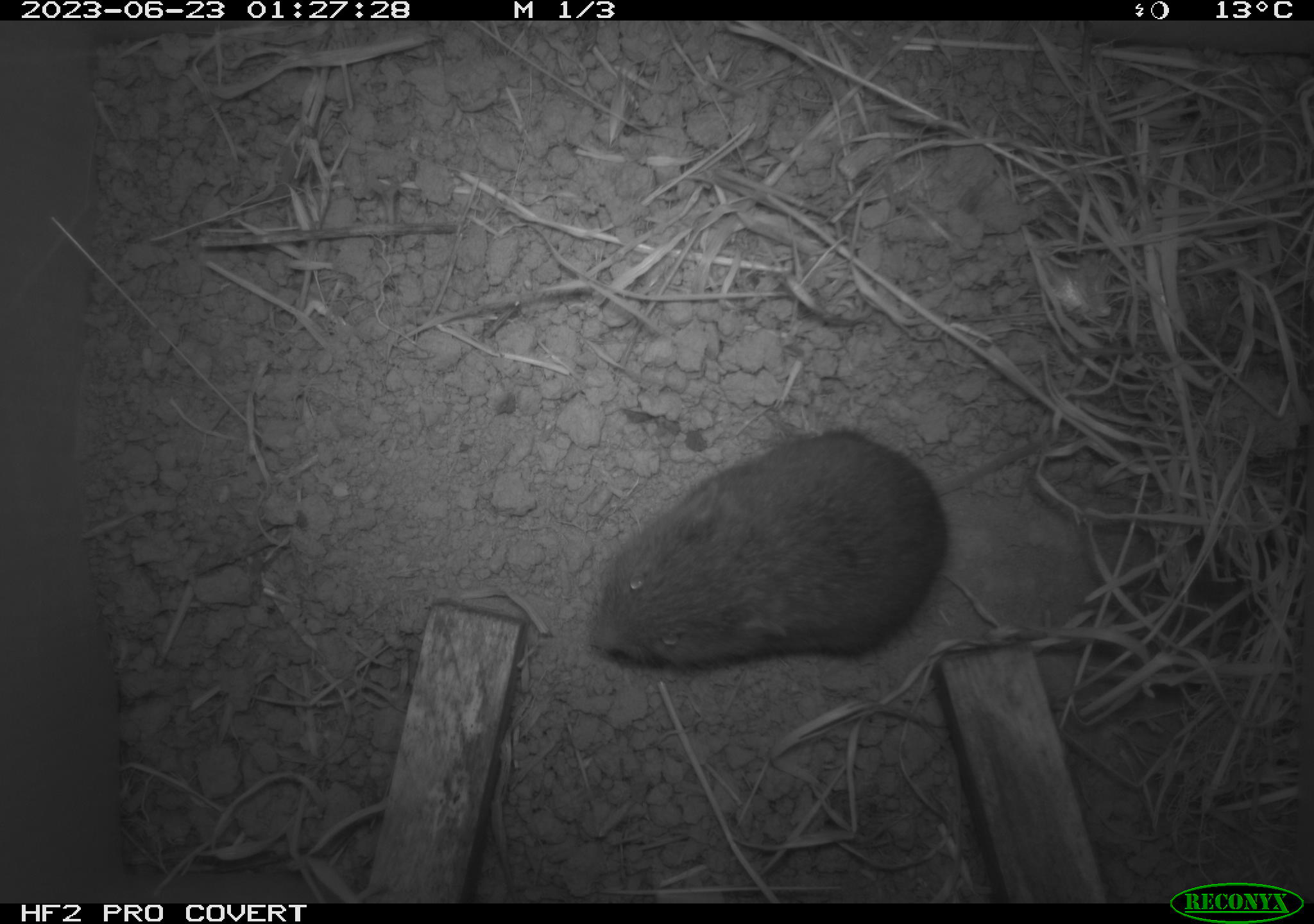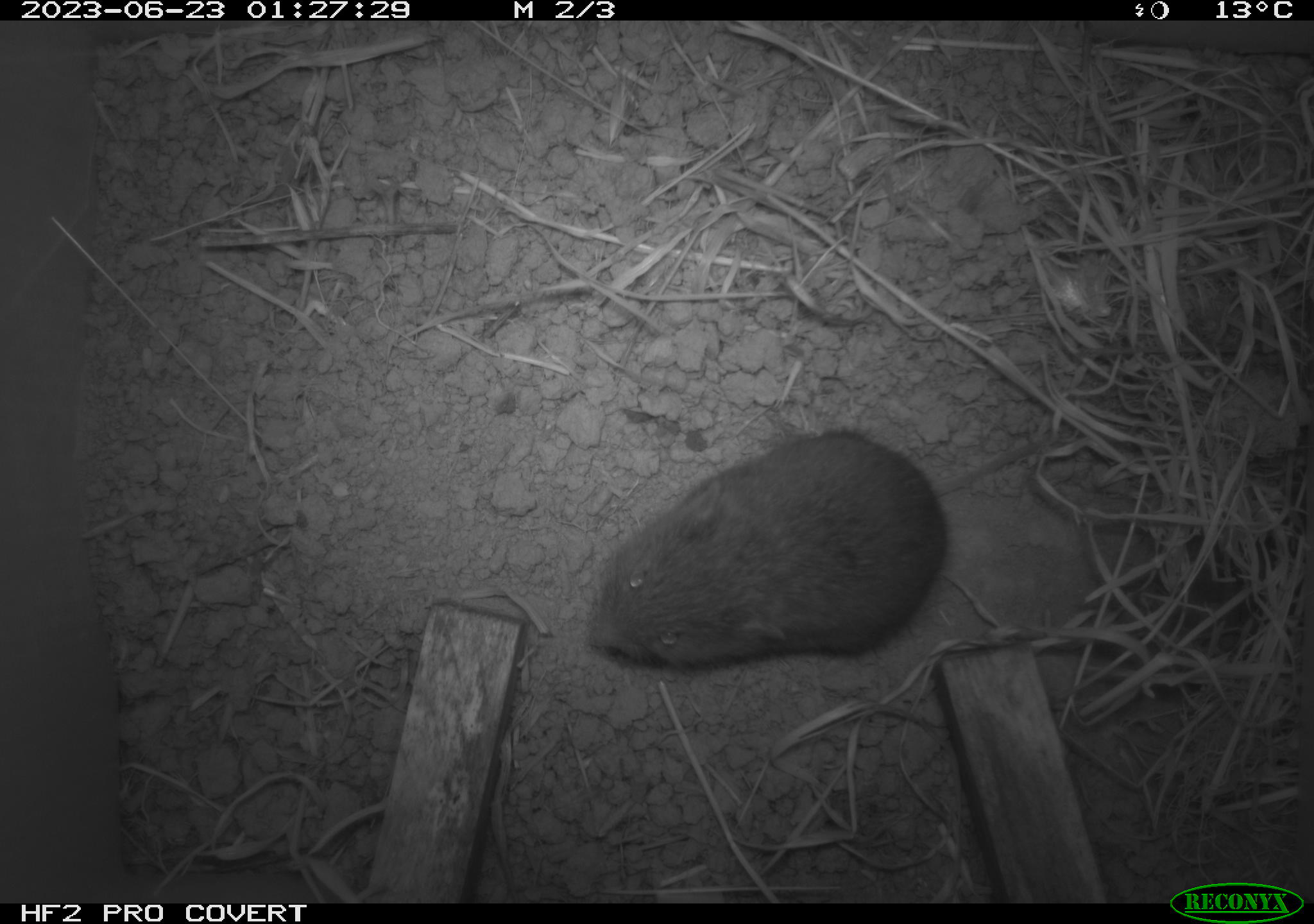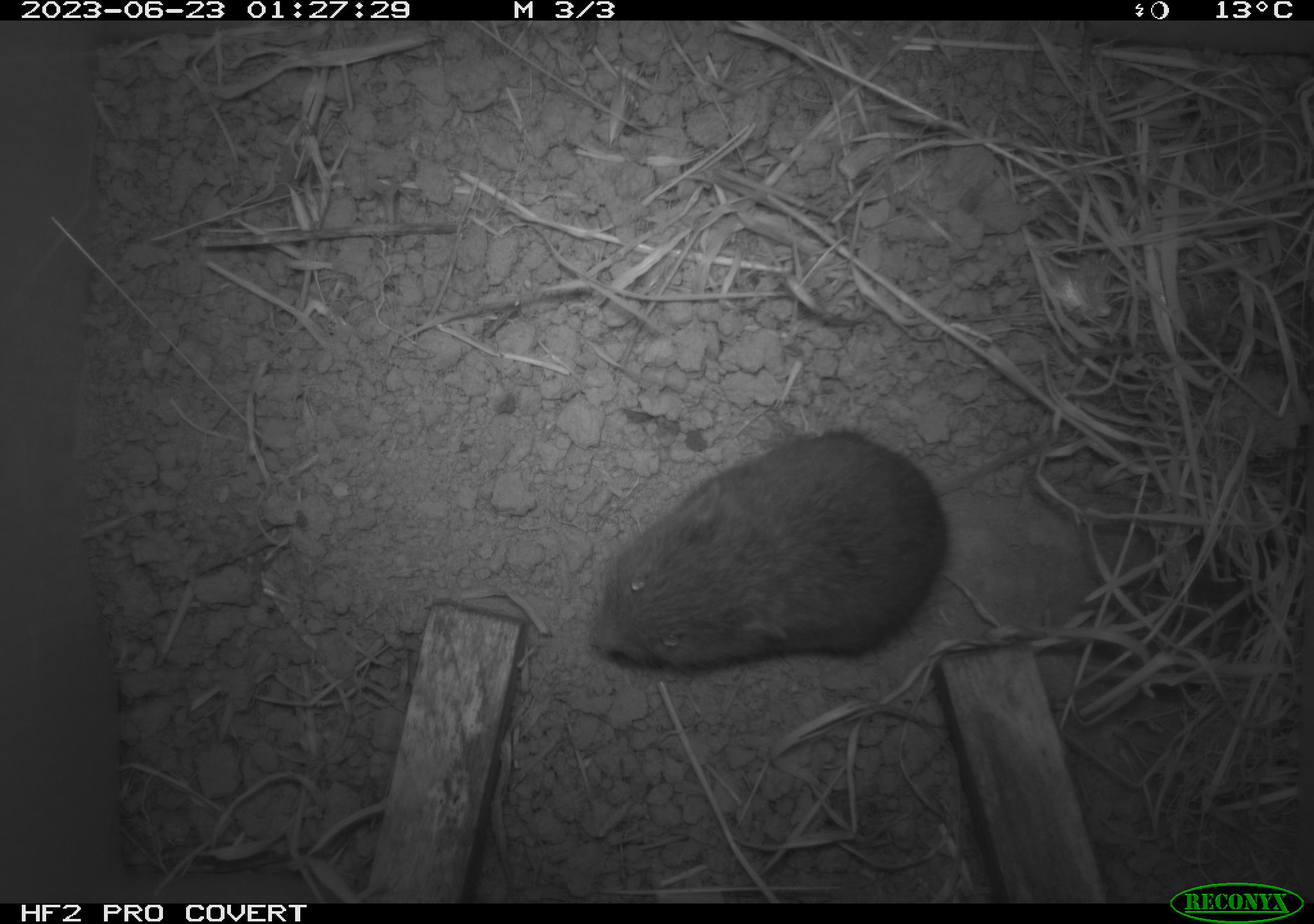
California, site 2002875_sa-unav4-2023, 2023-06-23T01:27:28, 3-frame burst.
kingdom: Animalia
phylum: Chordata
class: Mammalia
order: Rodentia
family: Cricetidae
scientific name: Arvicolinae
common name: voles, lemmings, and muskrats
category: arvicolinae subfamily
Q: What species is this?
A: Arvicolinae subfamily (voles, lemmings, and muskrats) (Arvicolinae).